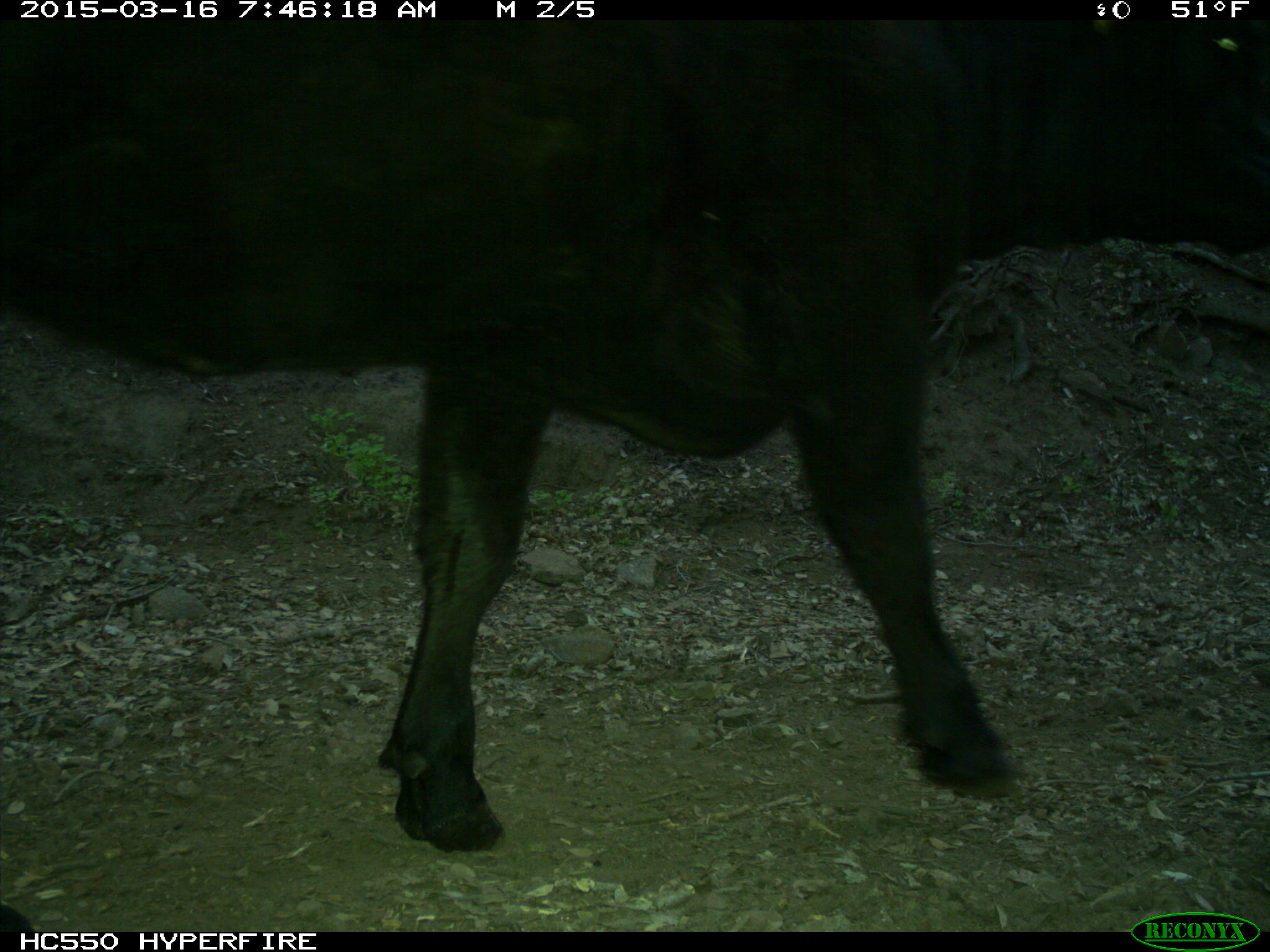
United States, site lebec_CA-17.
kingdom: Animalia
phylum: Chordata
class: Mammalia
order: Artiodactyla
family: Bovidae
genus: Bos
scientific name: Bos taurus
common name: domestic cow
Bos taurus (domestic cow).